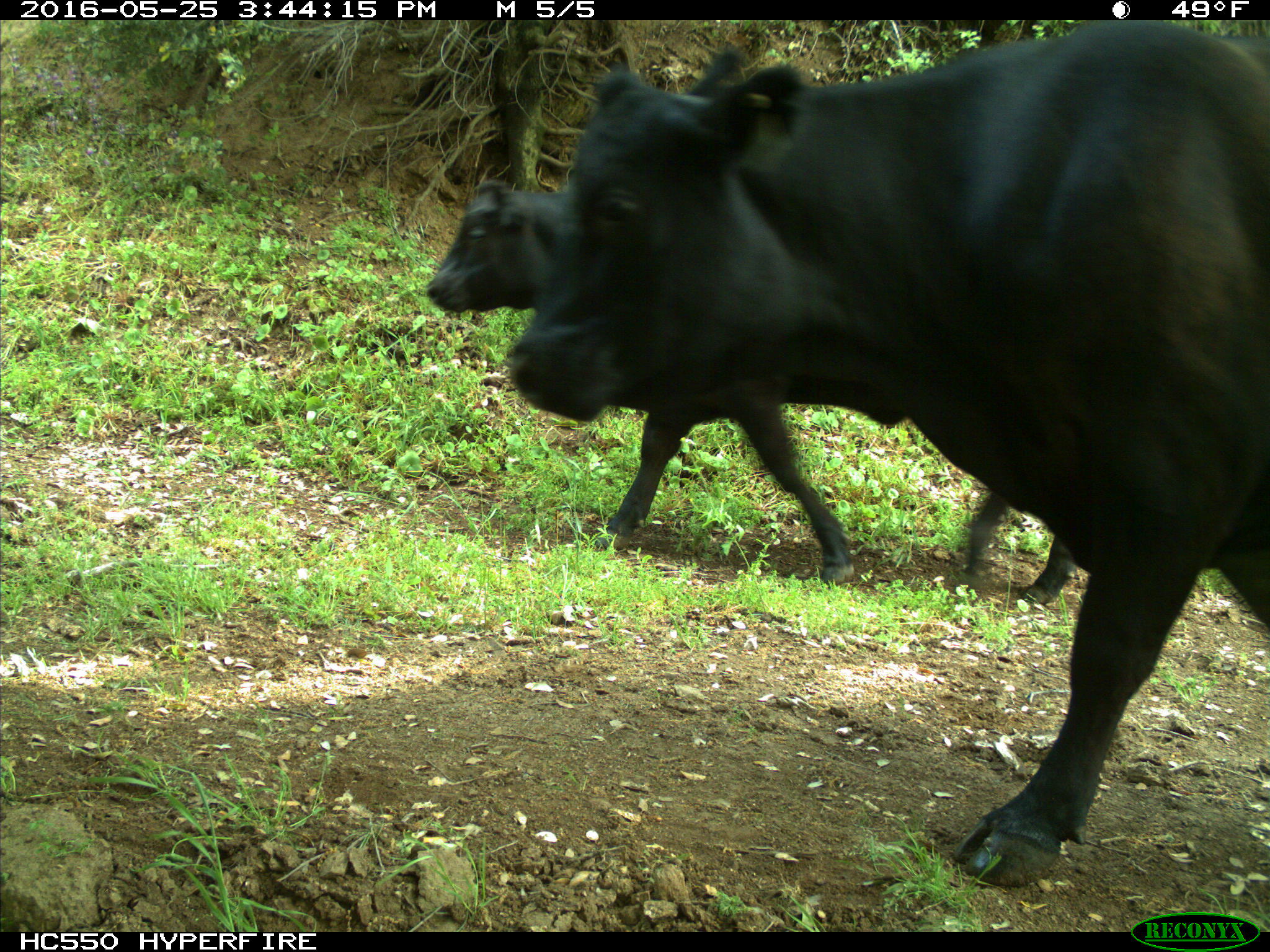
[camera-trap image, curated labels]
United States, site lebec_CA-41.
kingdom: Animalia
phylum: Chordata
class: Mammalia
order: Artiodactyla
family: Bovidae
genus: Bos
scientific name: Bos taurus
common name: domestic cow